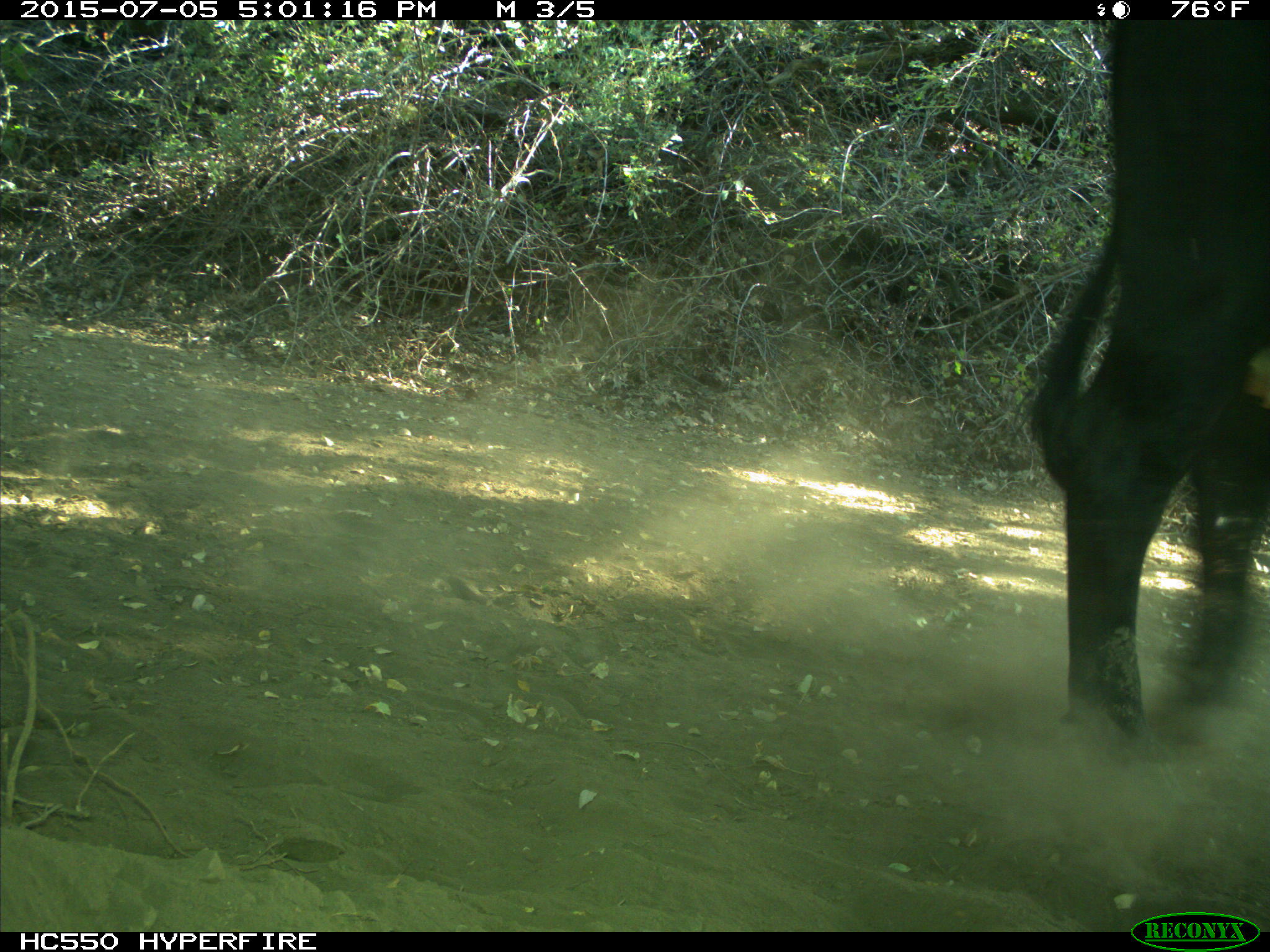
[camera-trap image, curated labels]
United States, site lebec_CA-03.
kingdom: Animalia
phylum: Chordata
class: Mammalia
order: Artiodactyla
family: Bovidae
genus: Bos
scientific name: Bos taurus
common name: domestic cow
Bos taurus (domestic cow).